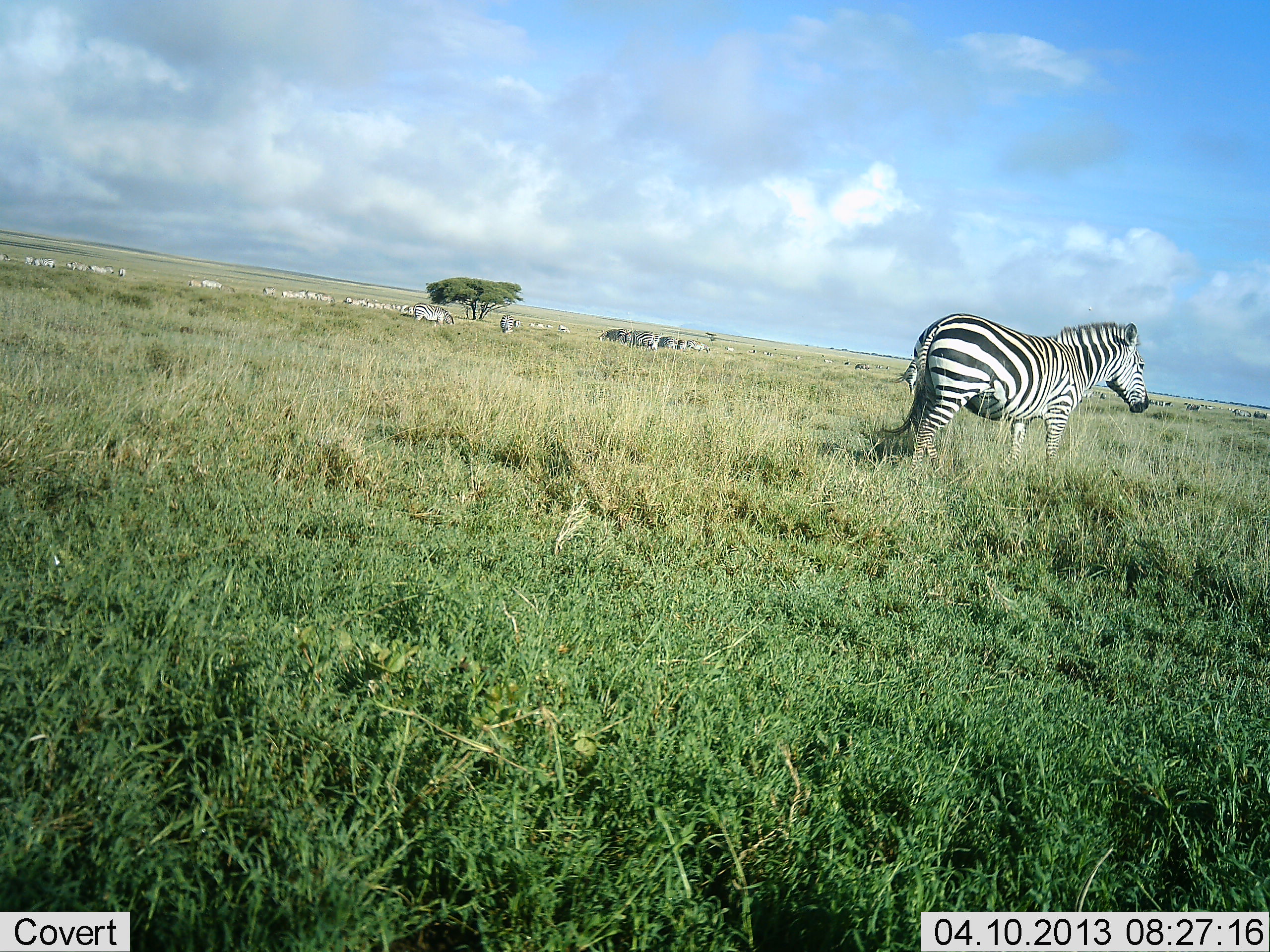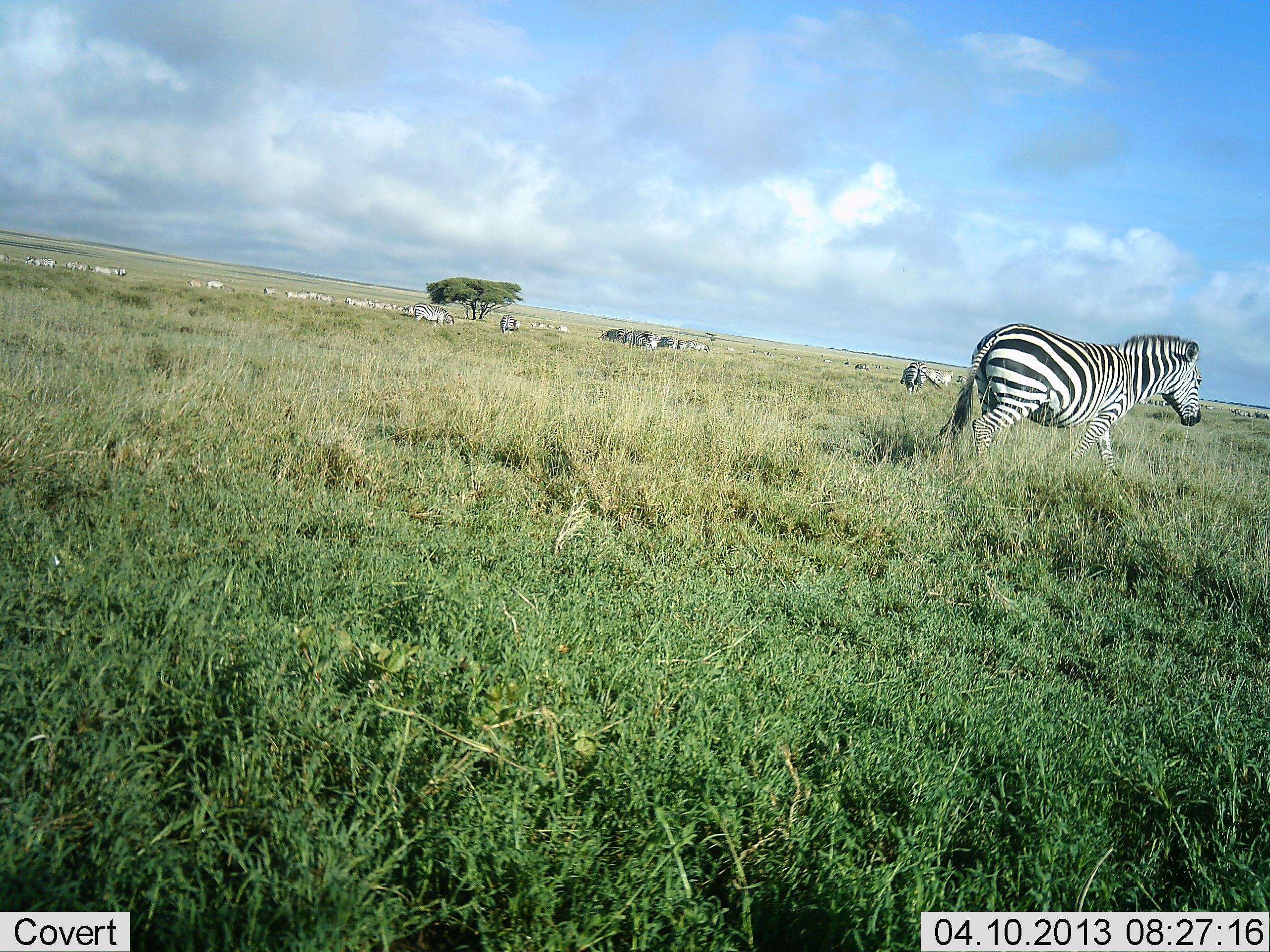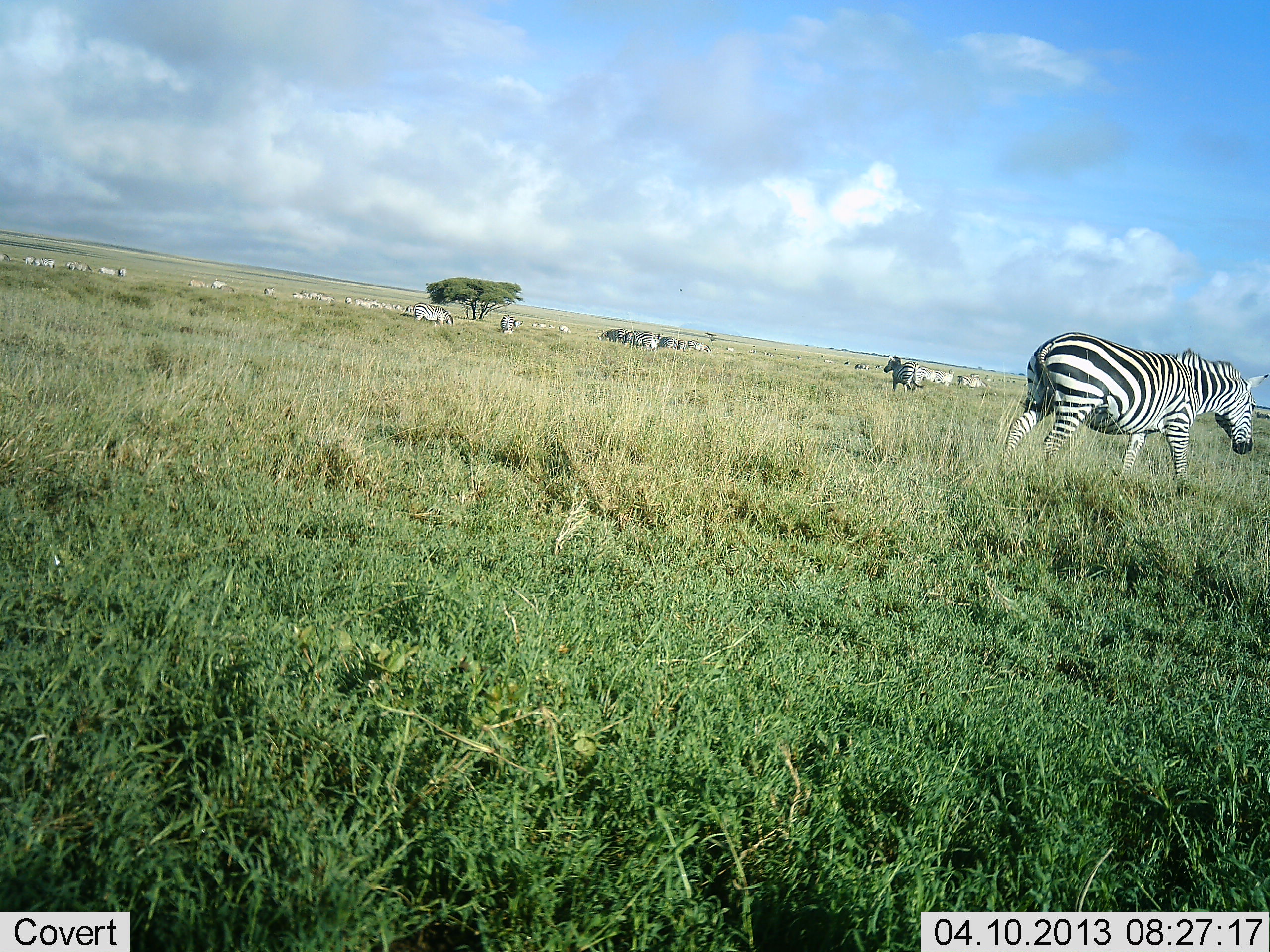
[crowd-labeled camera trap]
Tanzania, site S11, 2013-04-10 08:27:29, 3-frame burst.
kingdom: Animalia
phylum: Chordata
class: Mammalia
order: Perissodactyla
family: Equidae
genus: Equus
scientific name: Equus quagga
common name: plains zebra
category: zebra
Zebra (plains zebra) (Equus quagga), count 11-50. Behavior (volunteer vote fractions): standing 34%, resting 3%, moving 86%, interacting 7%. Young present (vote fraction): 0%. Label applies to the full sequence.